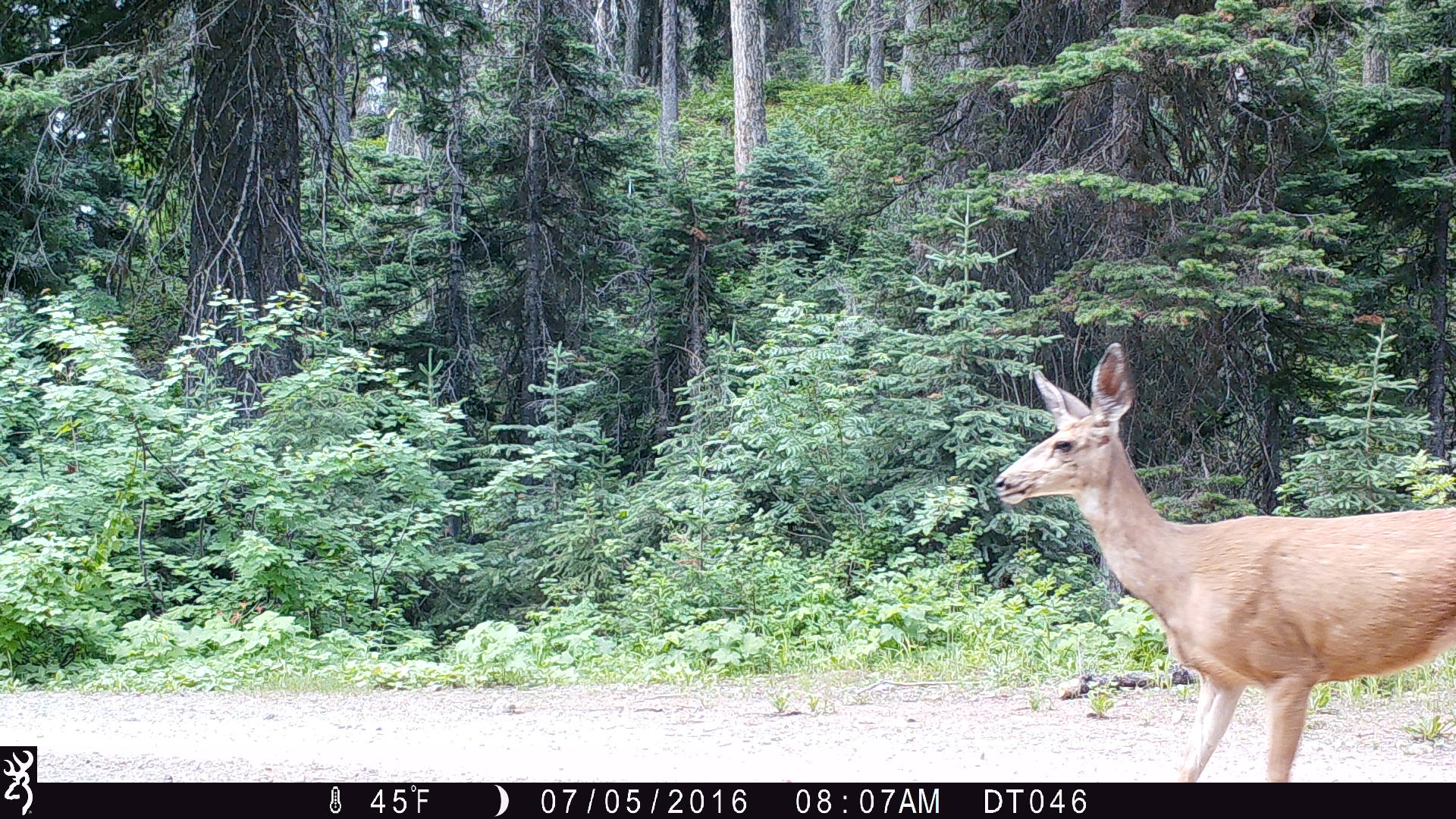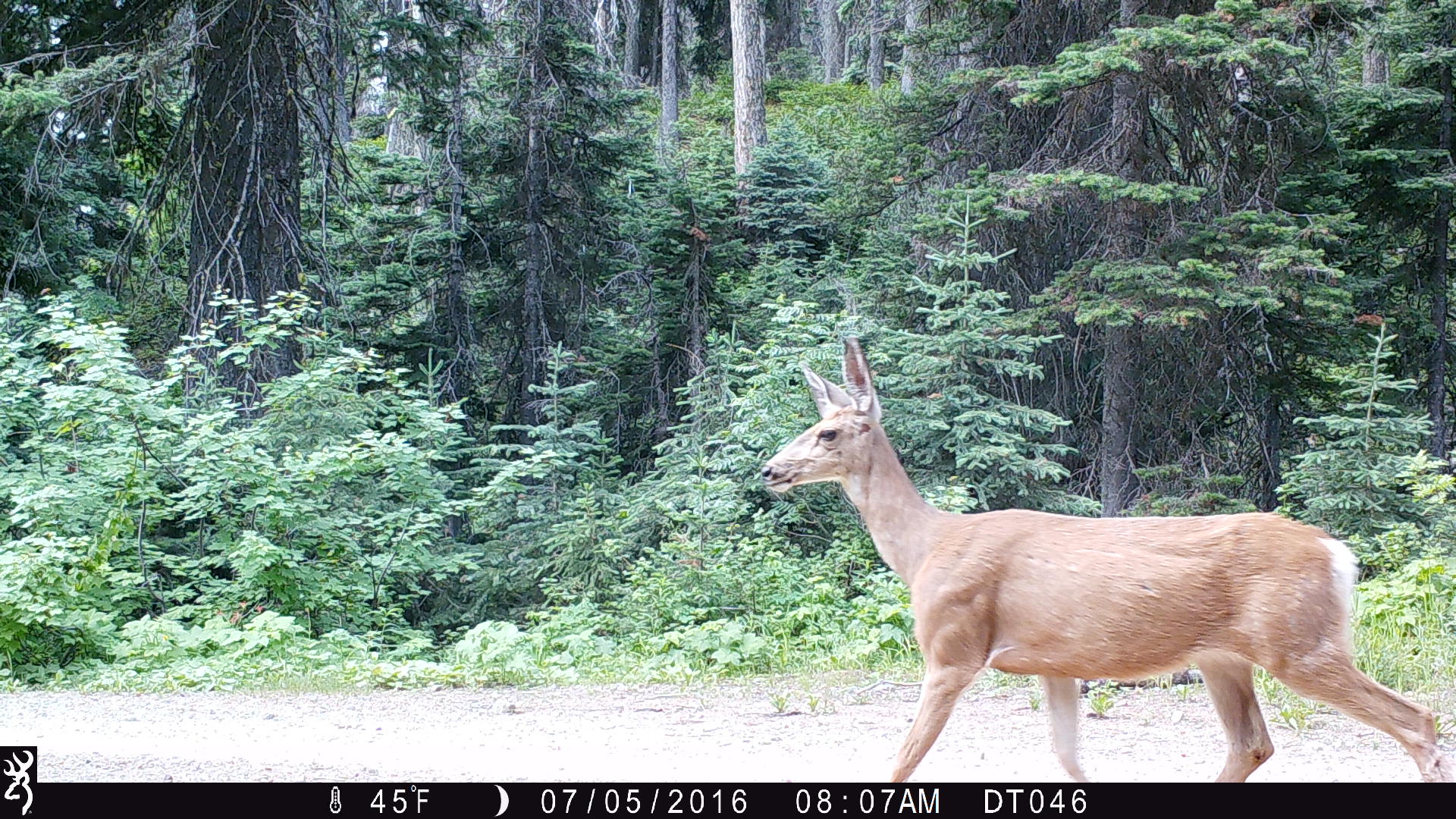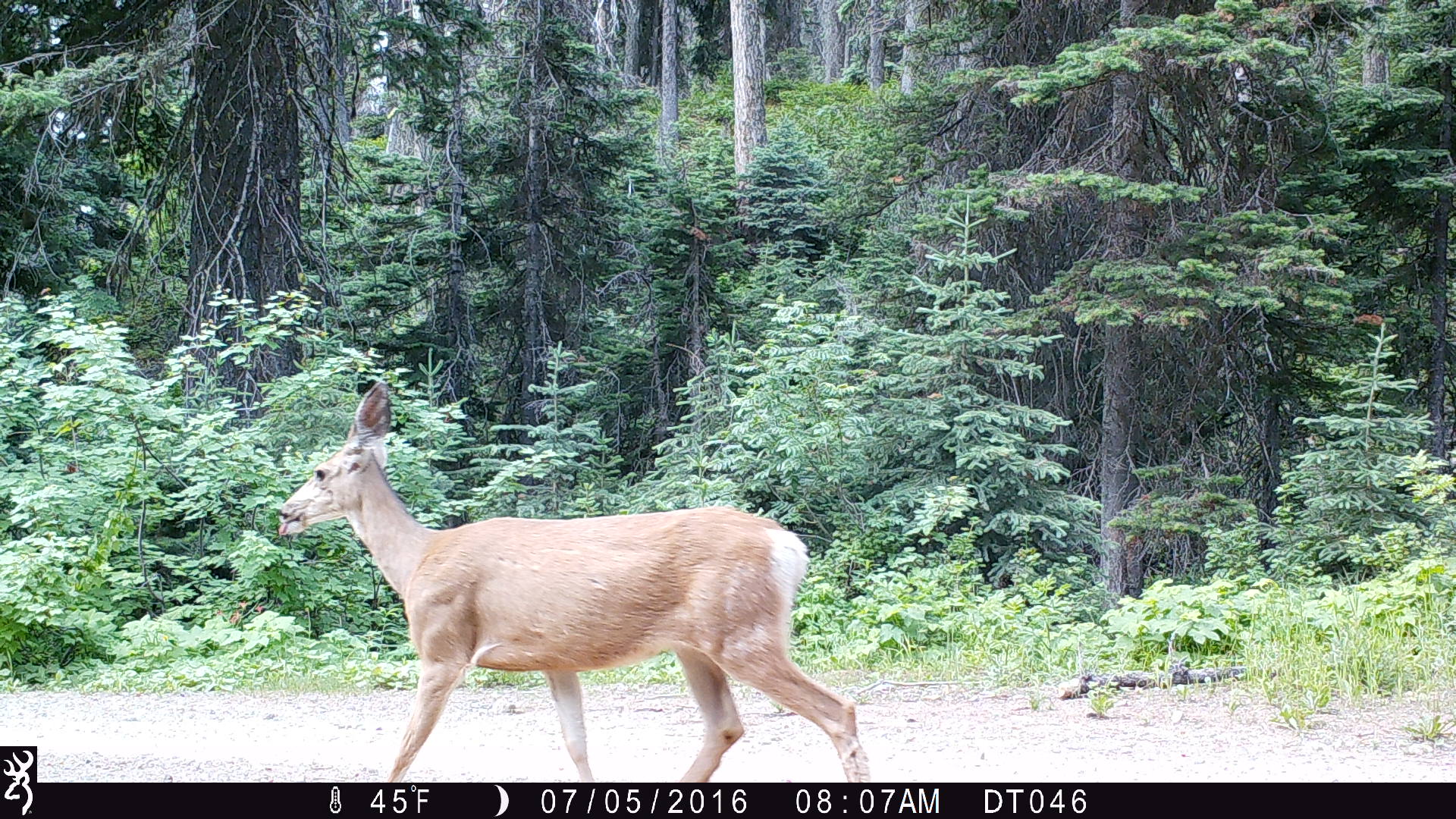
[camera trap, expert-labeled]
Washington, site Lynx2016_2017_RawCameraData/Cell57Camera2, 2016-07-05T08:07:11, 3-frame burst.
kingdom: Animalia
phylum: Chordata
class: Mammalia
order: Artiodactyla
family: Cervidae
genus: Odocoileus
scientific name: Odocoileus hemionus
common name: mule deer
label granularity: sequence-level